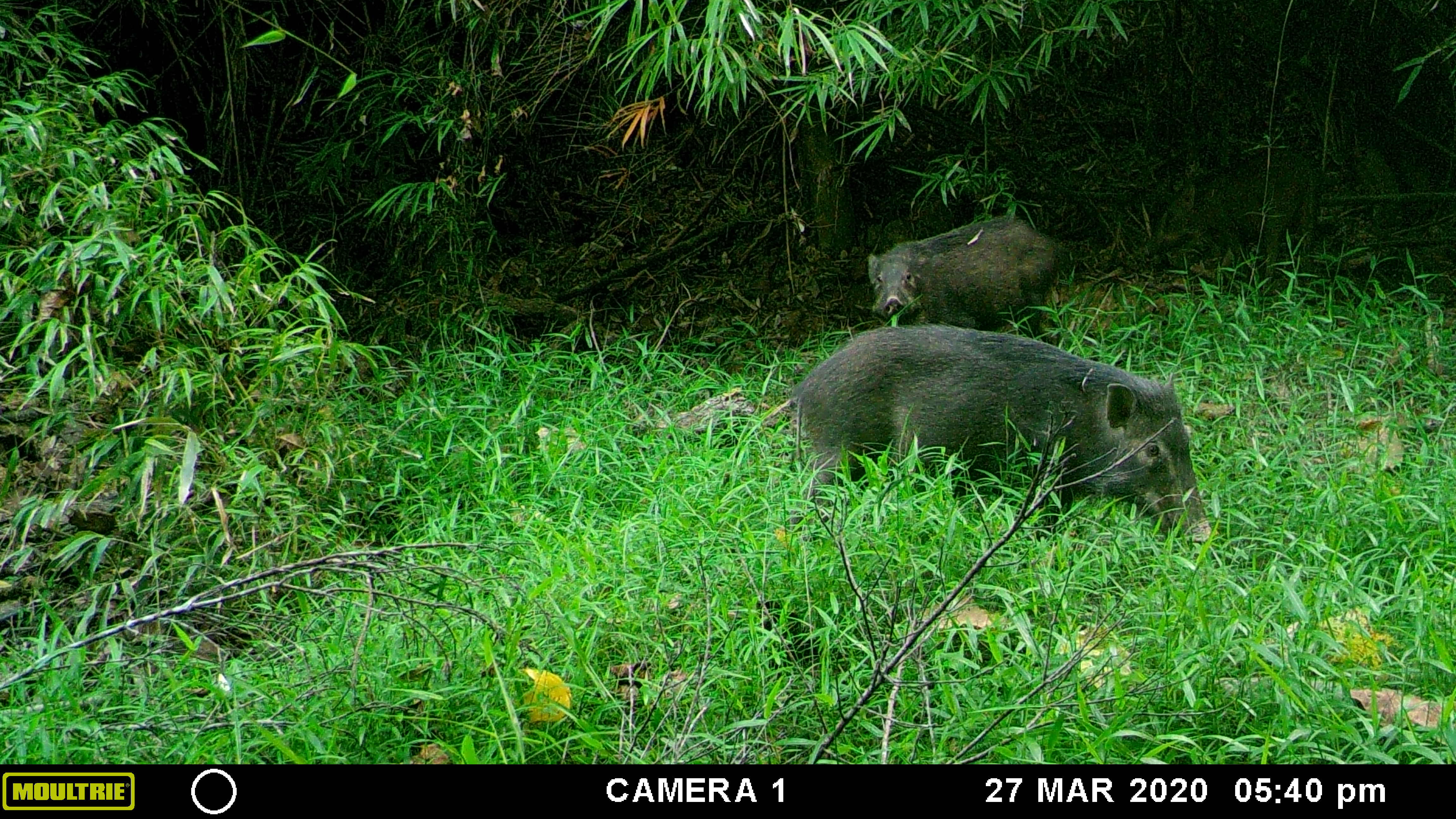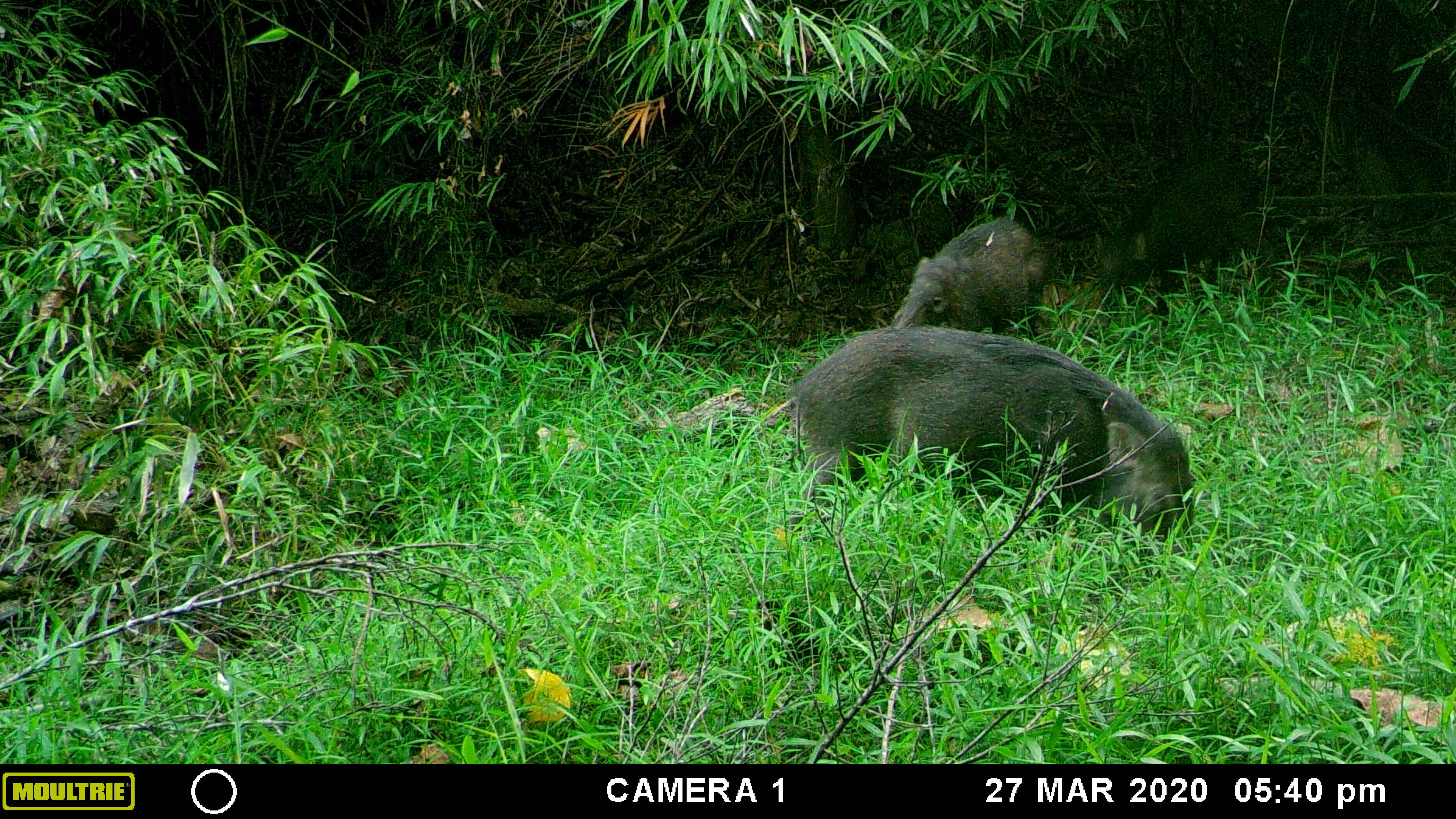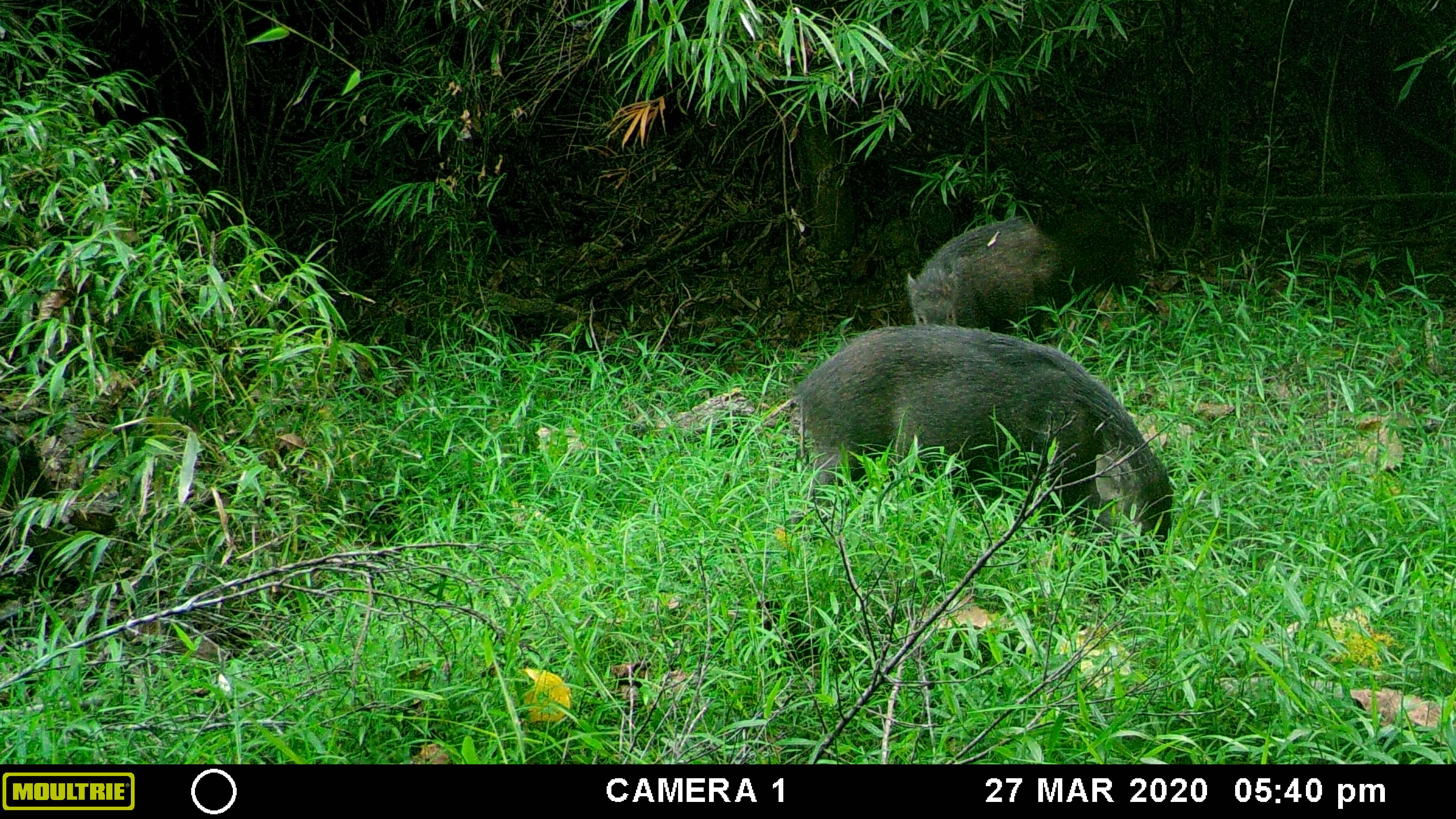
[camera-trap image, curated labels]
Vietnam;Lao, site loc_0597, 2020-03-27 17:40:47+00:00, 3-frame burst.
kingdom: Animalia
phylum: Chordata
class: Mammalia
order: Artiodactyla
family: Suidae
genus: Sus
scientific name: Sus scrofa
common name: eurasian wild pig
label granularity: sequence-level